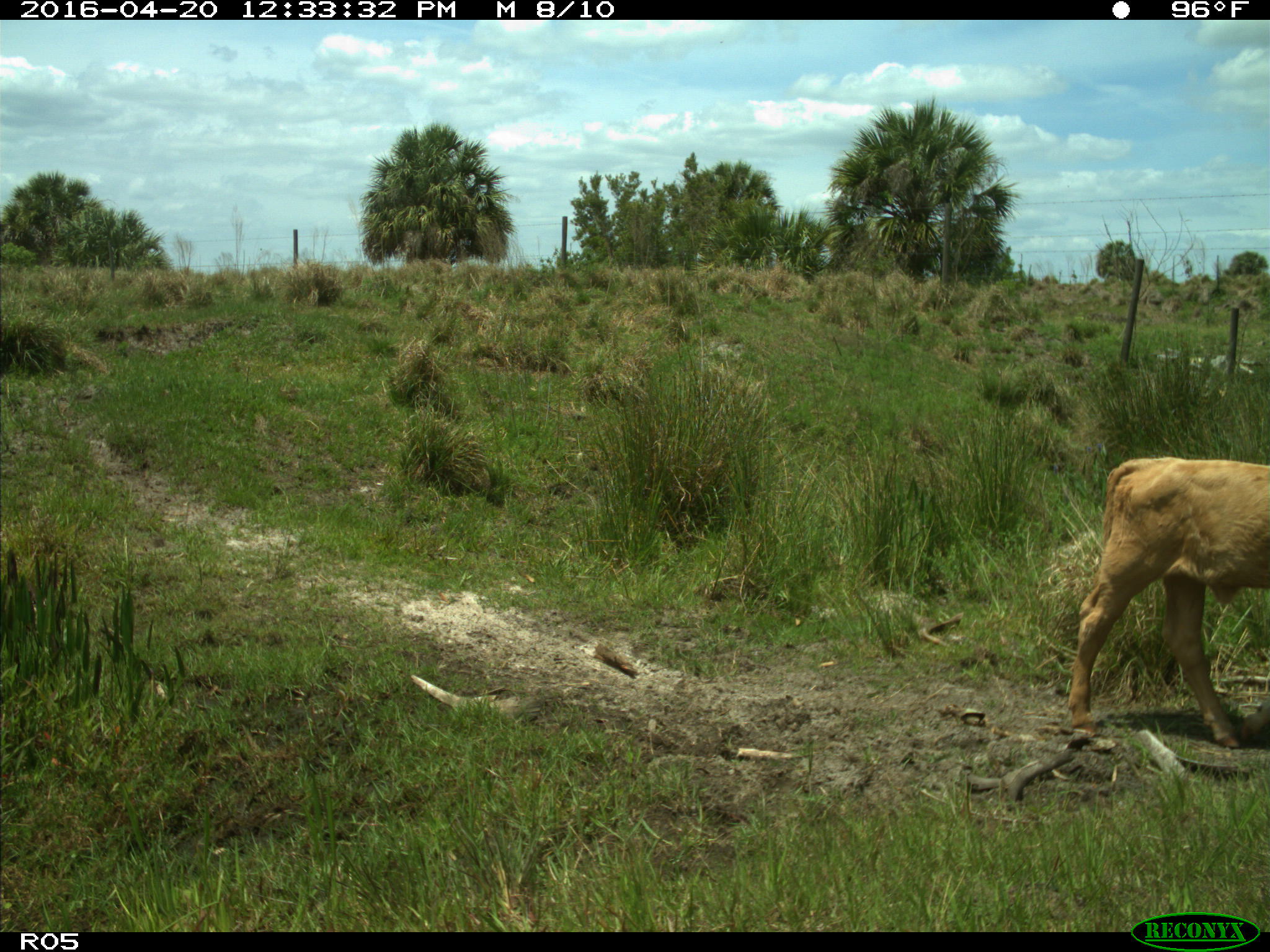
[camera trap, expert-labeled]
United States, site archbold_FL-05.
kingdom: Animalia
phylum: Chordata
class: Mammalia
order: Artiodactyla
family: Bovidae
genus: Bos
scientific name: Bos taurus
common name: domestic cow